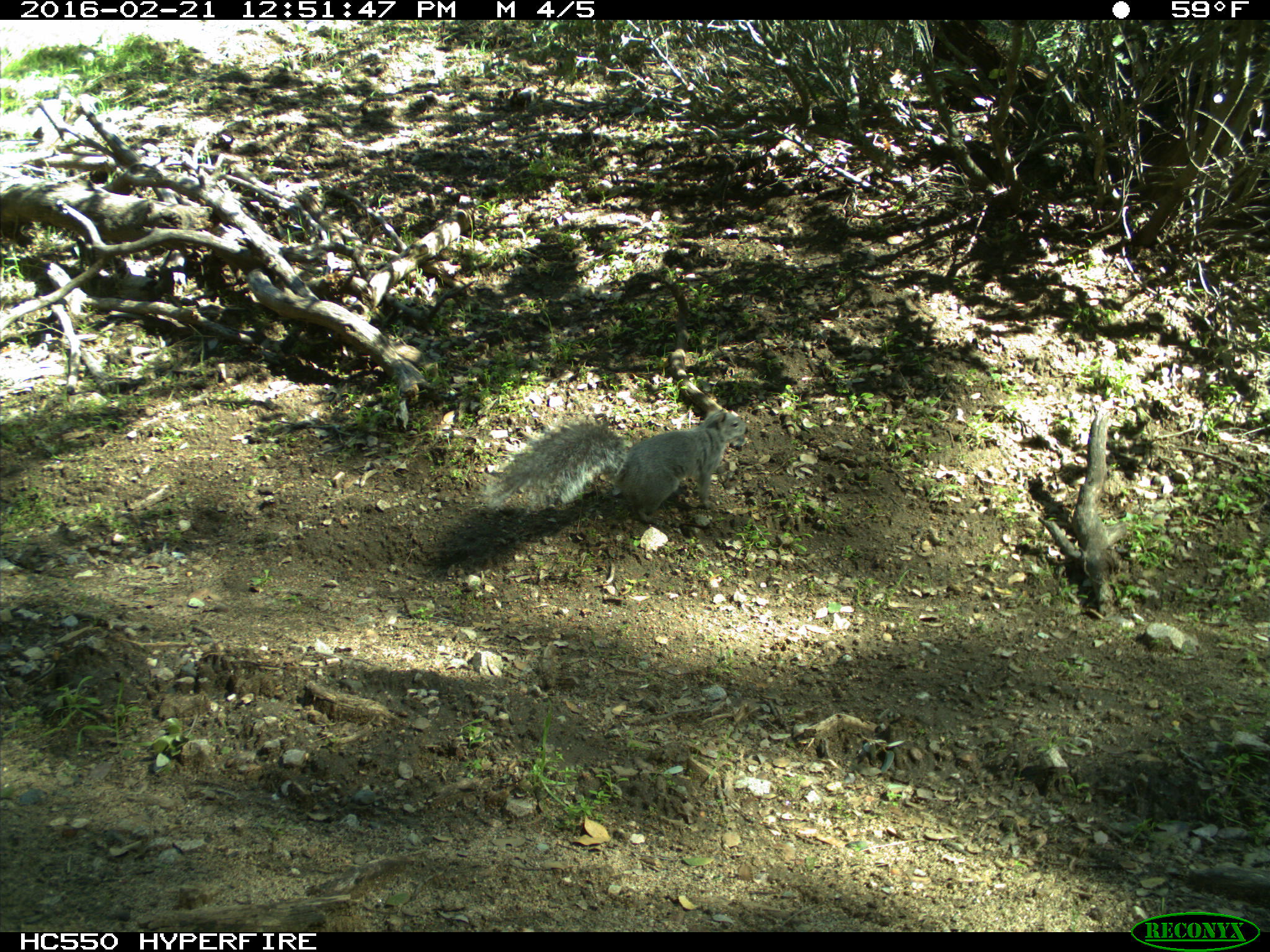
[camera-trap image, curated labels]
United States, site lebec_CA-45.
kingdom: Animalia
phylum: Chordata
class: Mammalia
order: Rodentia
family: Sciuridae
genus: Sciurus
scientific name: Sciurus carolinensis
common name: eastern gray squirrel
Sciurus carolinensis (eastern gray squirrel).